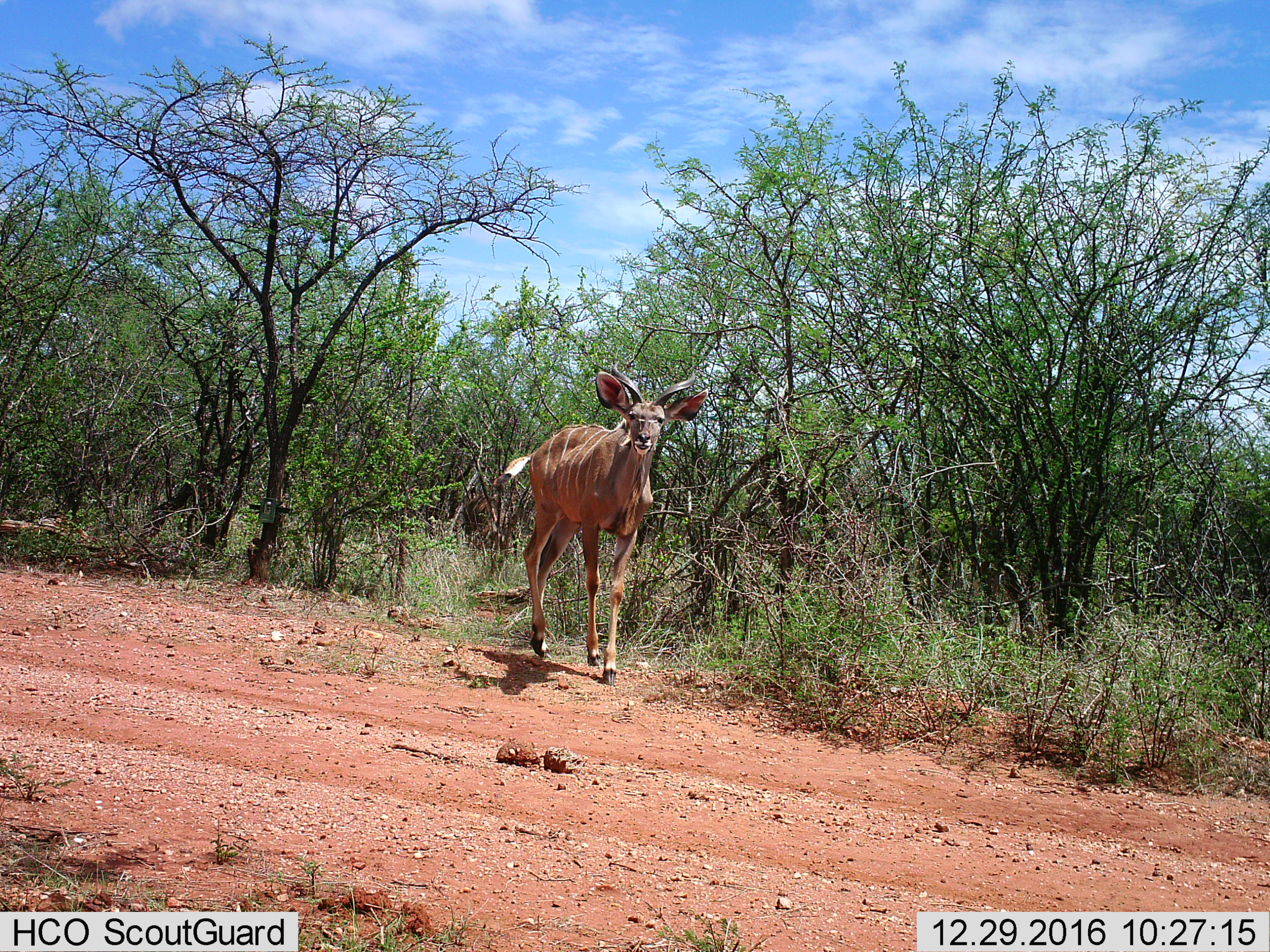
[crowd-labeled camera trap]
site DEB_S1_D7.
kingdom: Animalia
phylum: Chordata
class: Mammalia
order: Artiodactyla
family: Bovidae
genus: Tragelaphus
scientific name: Tragelaphus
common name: kudu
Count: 1.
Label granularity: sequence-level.